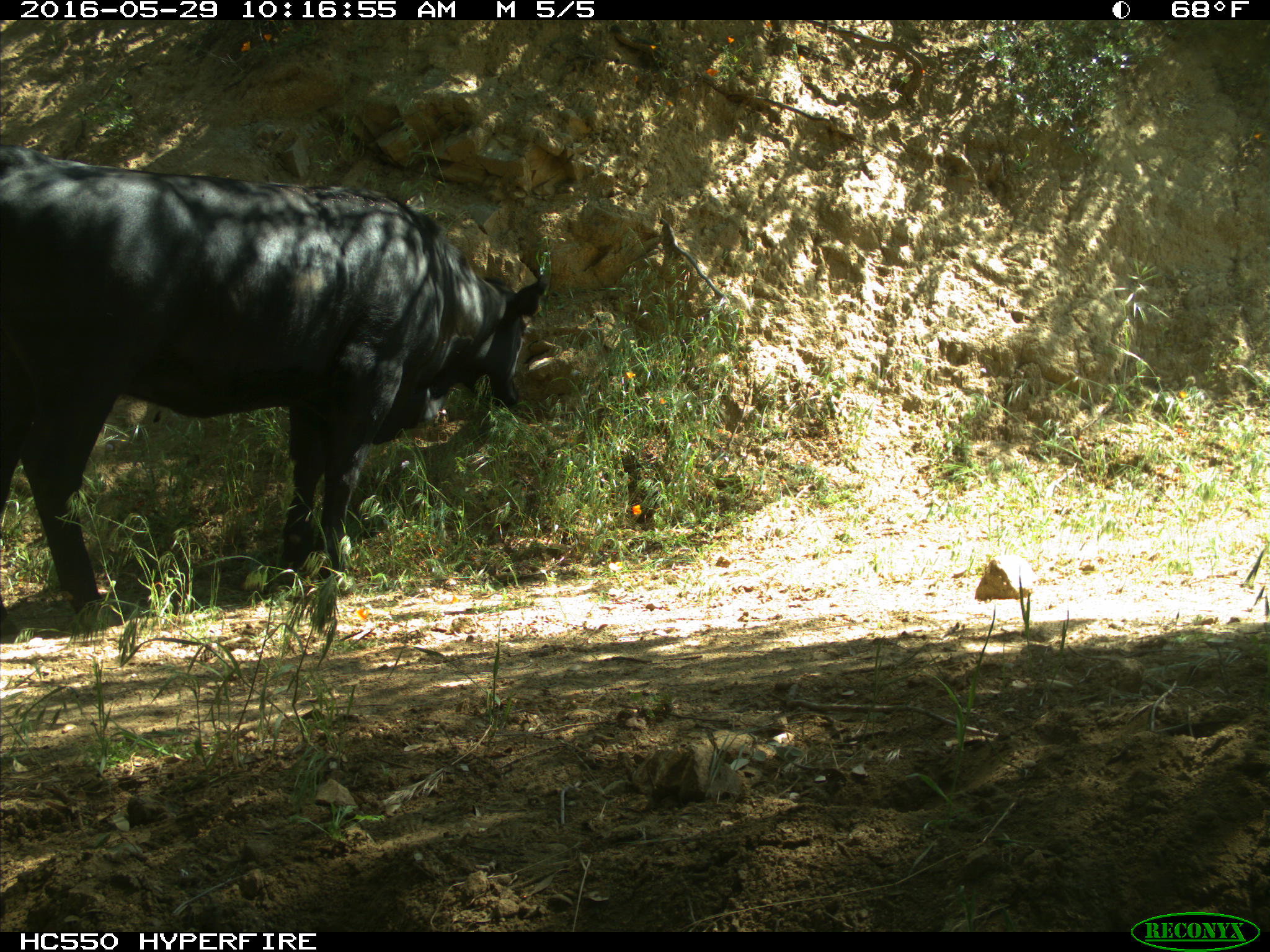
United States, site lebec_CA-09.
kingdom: Animalia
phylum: Chordata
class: Mammalia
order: Artiodactyla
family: Bovidae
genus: Bos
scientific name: Bos taurus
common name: domestic cow